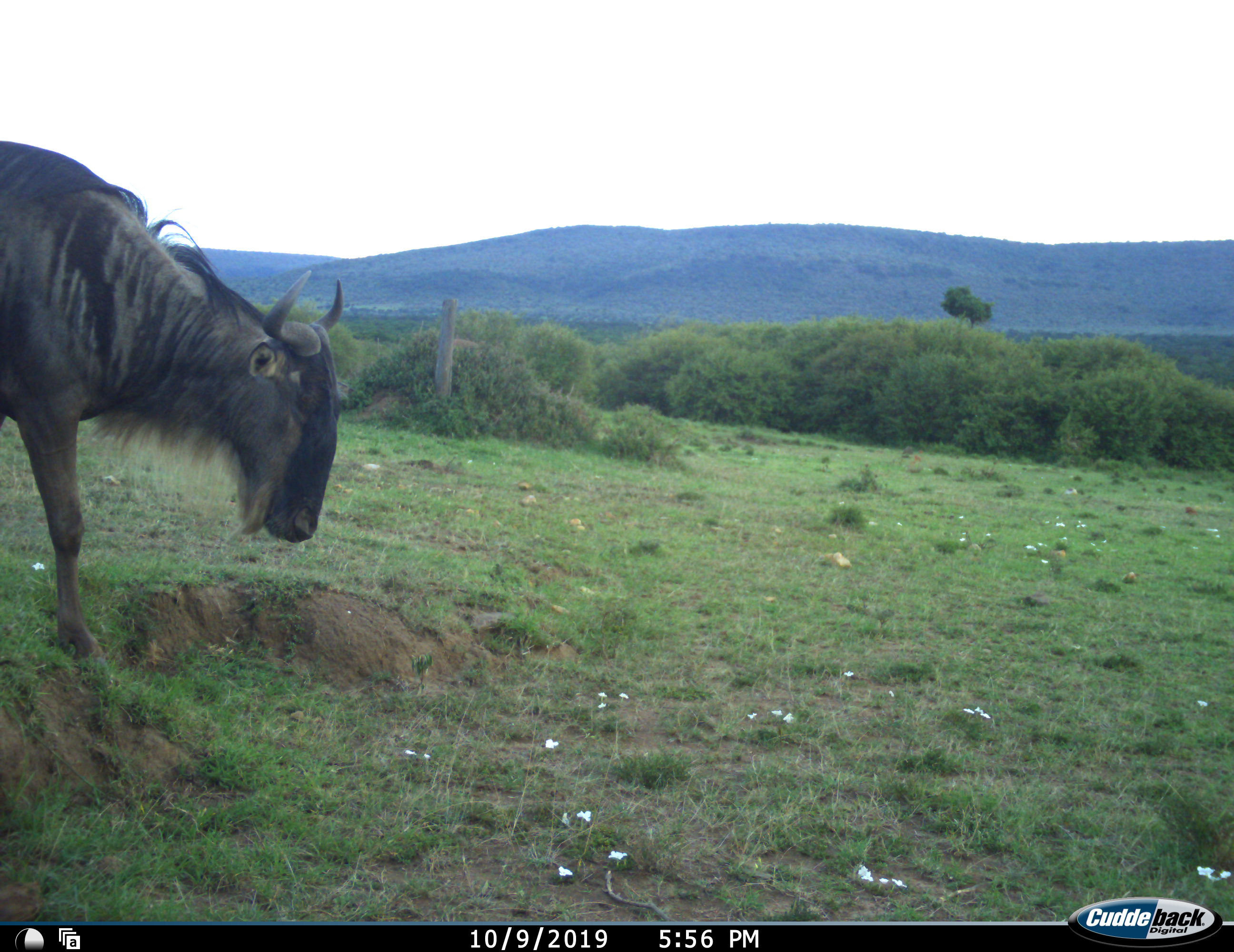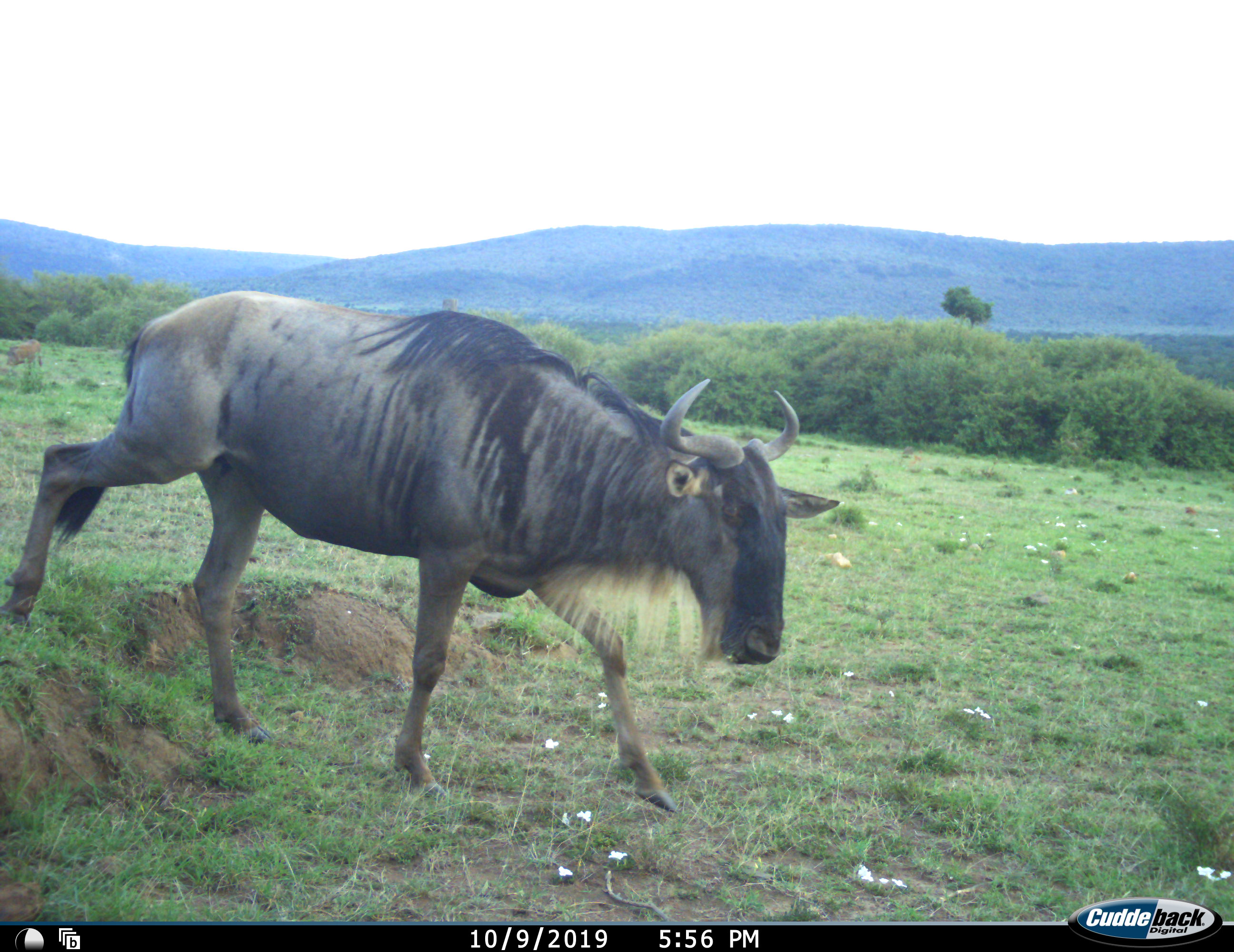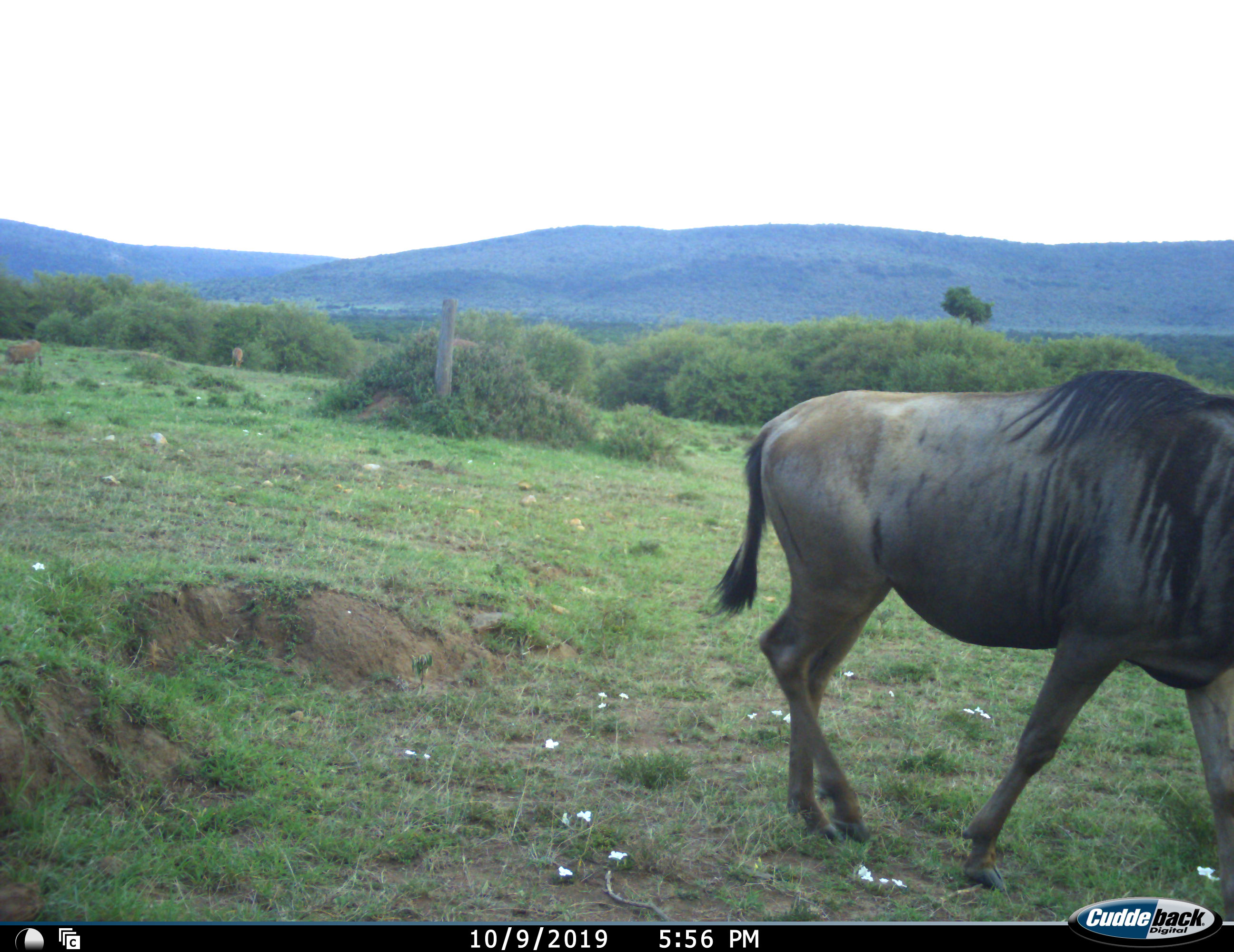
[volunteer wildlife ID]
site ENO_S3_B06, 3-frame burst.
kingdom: Animalia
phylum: Chordata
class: Mammalia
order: Artiodactyla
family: Bovidae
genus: Connochaetes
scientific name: Connochaetes taurinus taurinus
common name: blue wildebeest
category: wildebeestblue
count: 1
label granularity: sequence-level